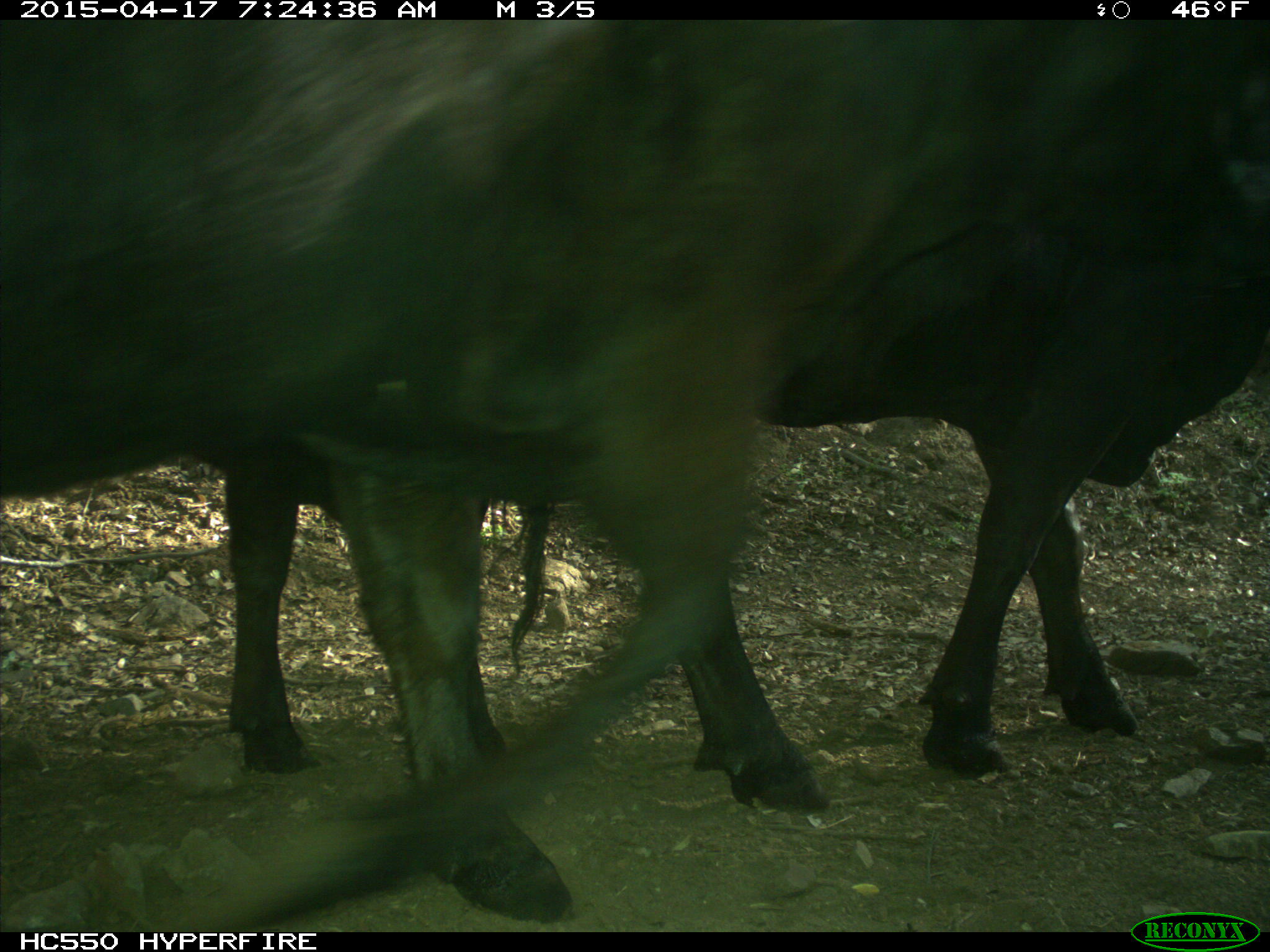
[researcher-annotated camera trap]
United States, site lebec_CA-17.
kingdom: Animalia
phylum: Chordata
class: Mammalia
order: Artiodactyla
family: Bovidae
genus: Bos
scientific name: Bos taurus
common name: domestic cow